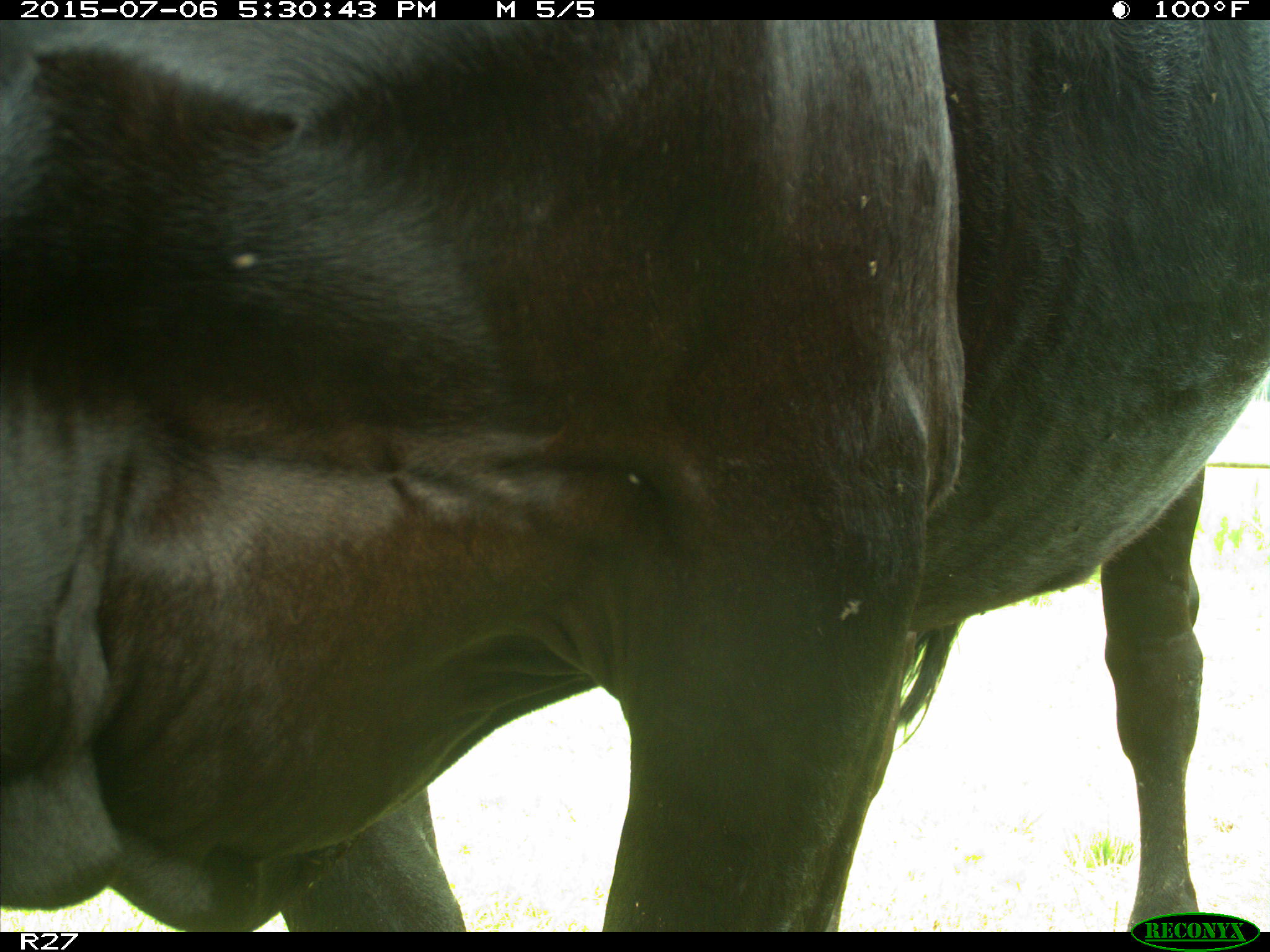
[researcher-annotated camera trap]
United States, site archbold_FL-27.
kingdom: Animalia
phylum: Chordata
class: Mammalia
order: Artiodactyla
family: Bovidae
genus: Bos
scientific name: Bos taurus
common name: domestic cow